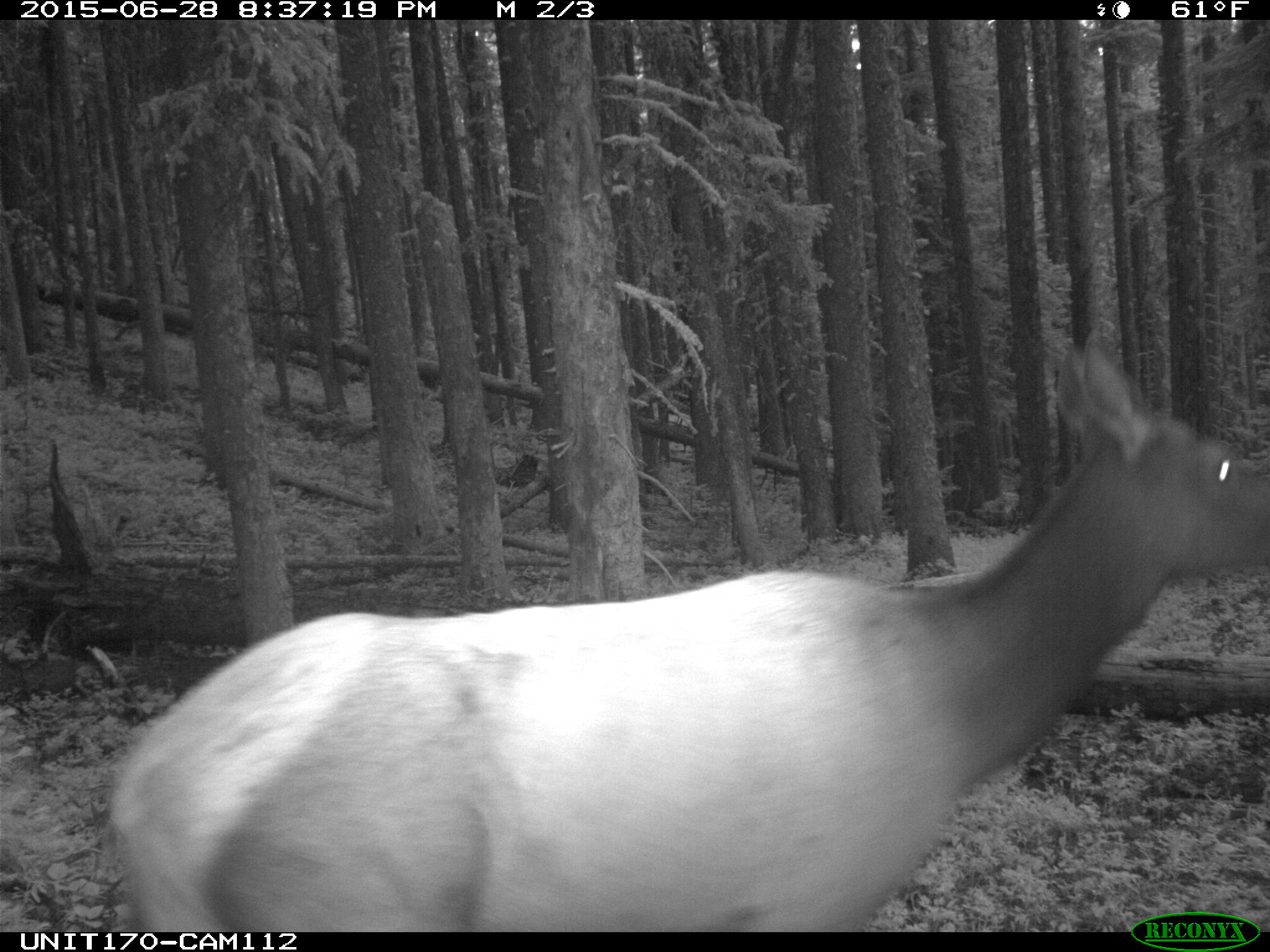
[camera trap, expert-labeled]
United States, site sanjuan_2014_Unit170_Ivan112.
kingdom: Animalia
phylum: Chordata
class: Mammalia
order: Artiodactyla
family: Cervidae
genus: Cervus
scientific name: Cervus elaphus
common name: red deer